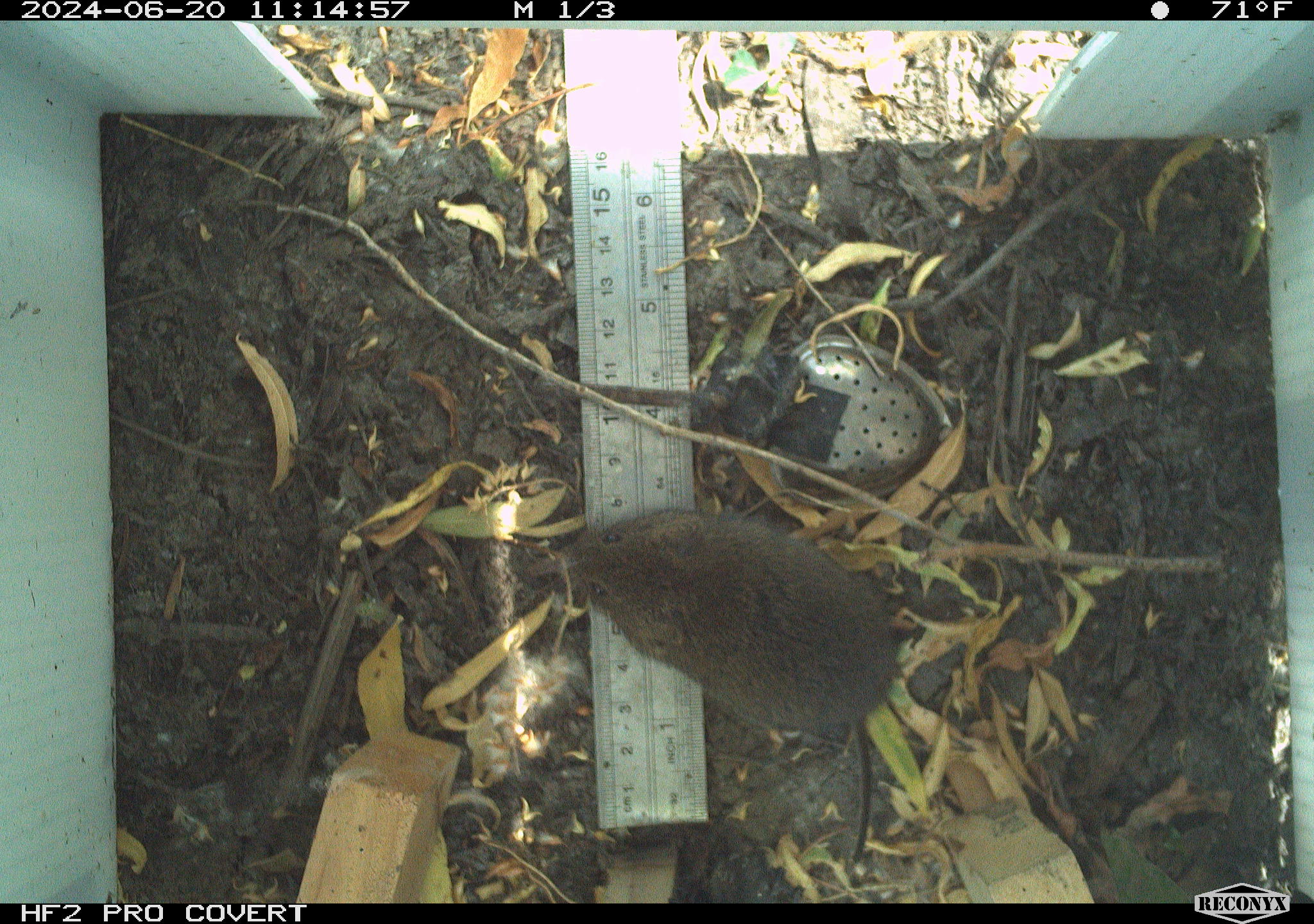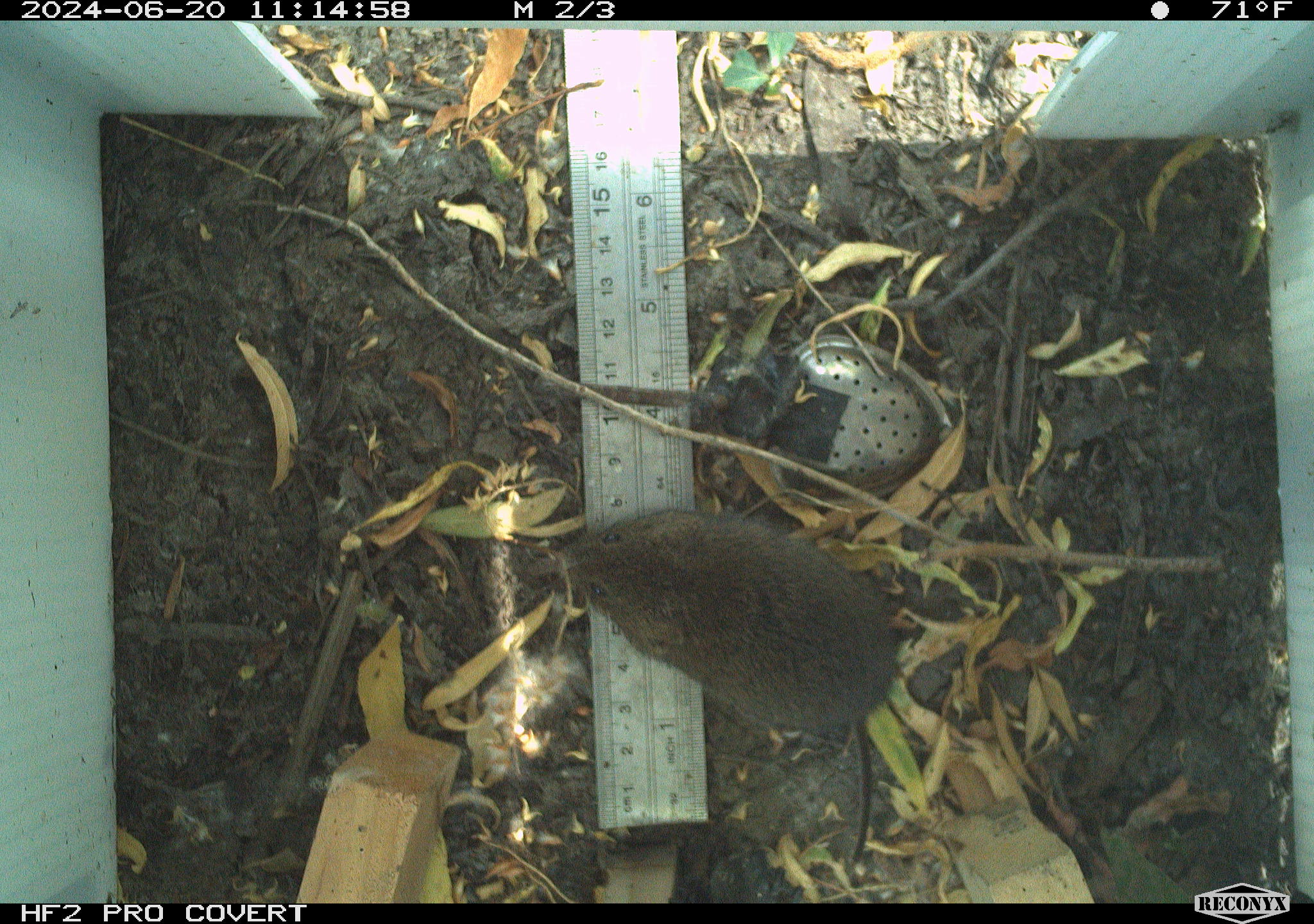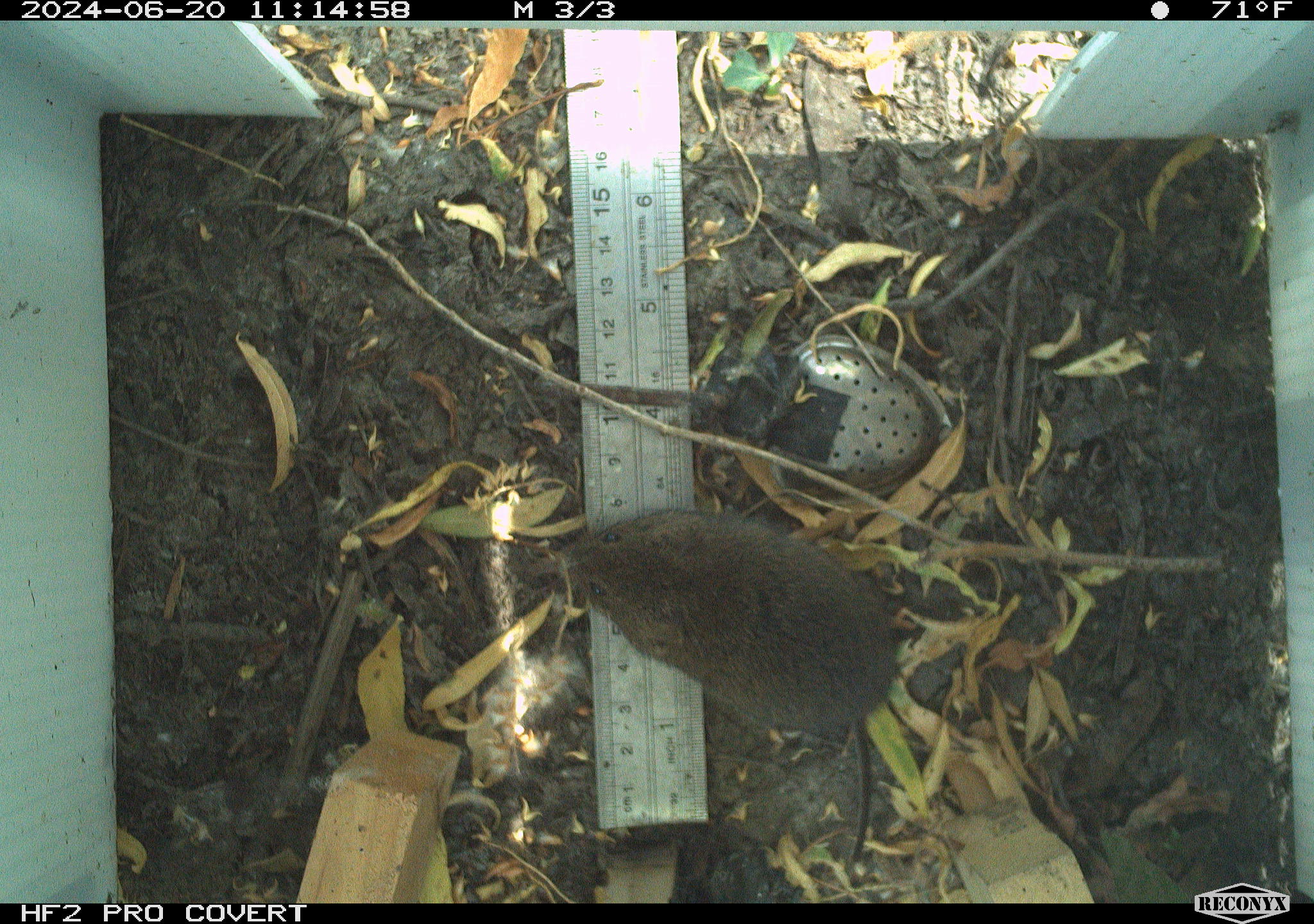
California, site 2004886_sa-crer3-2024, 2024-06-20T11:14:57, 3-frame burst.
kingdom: Animalia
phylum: Chordata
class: Mammalia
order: Rodentia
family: Cricetidae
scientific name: Arvicolinae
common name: voles, lemmings, and muskrats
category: arvicolinae subfamily